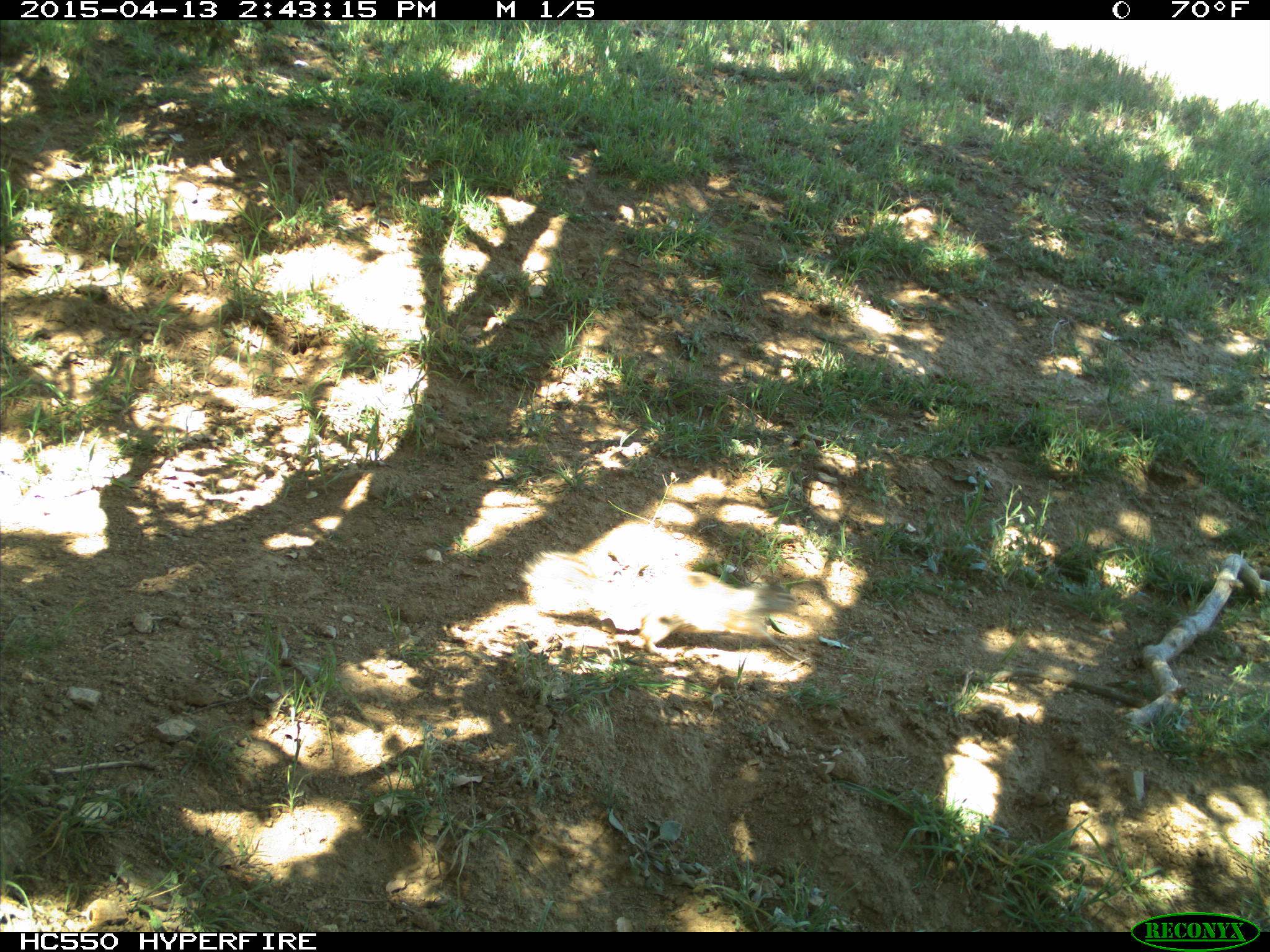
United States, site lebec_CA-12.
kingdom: Animalia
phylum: Chordata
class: Mammalia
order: Rodentia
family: Sciuridae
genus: Otospermophilus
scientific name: Otospermophilus beecheyi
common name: california ground squirrel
Otospermophilus beecheyi (california ground squirrel).